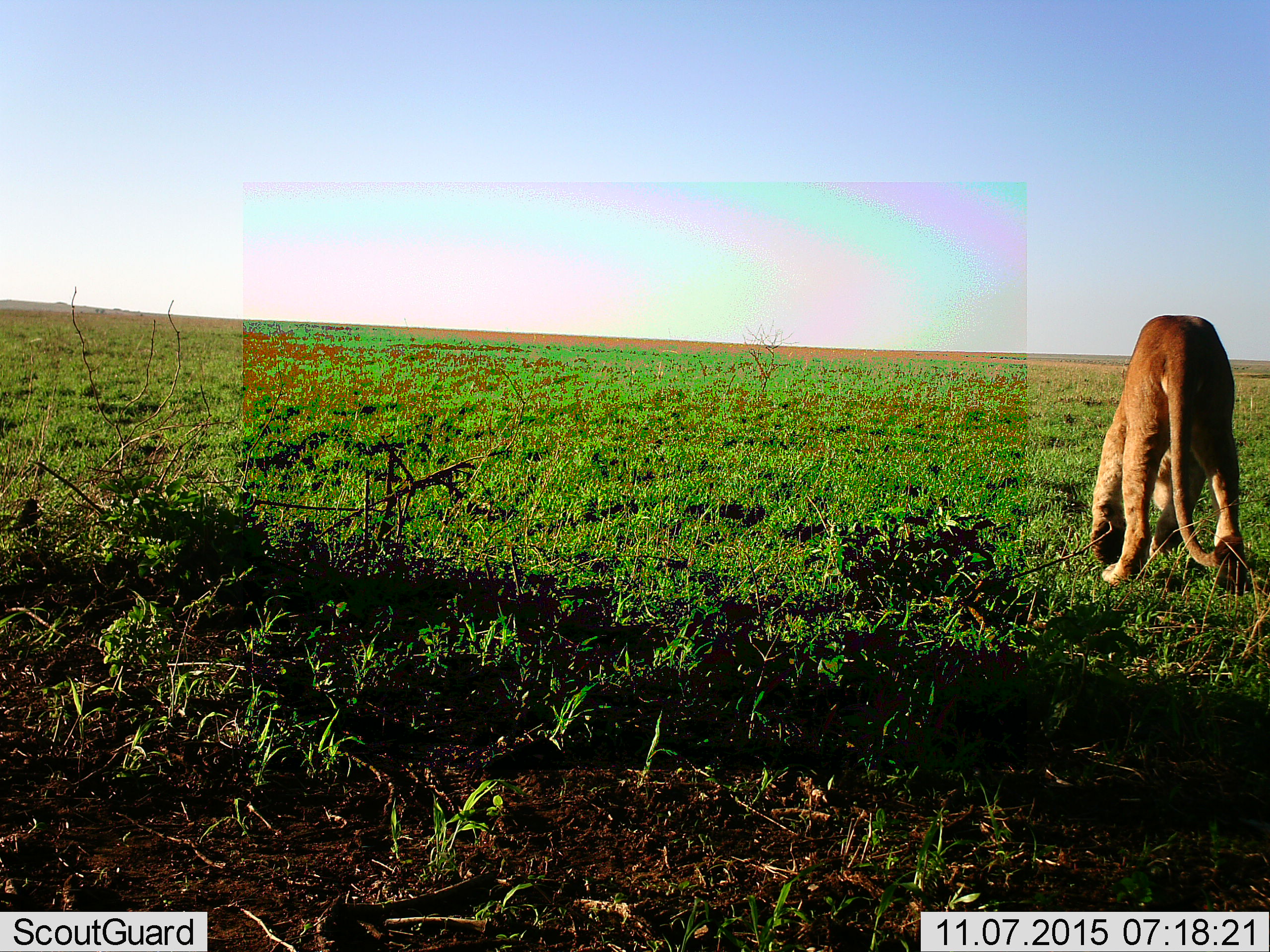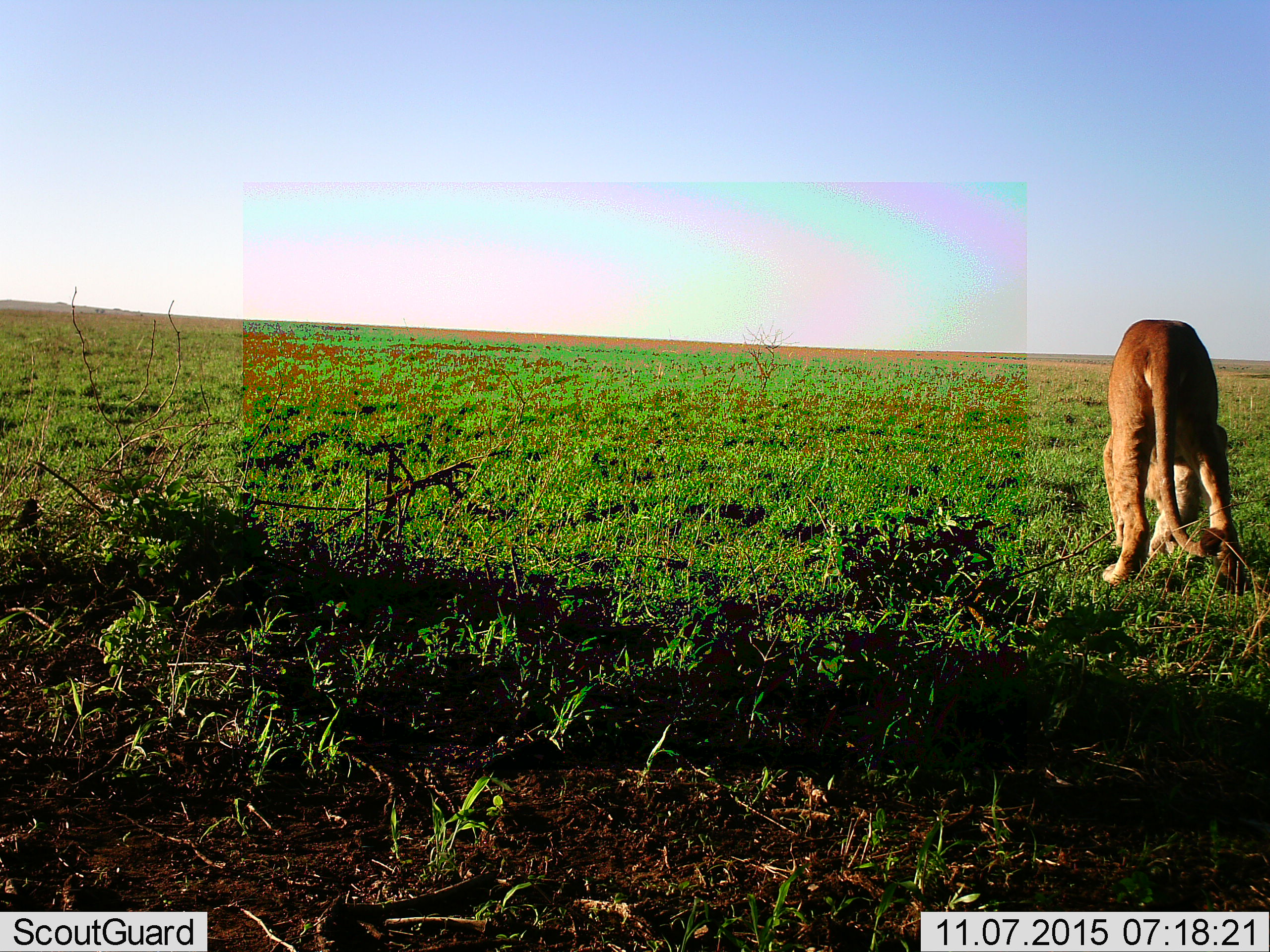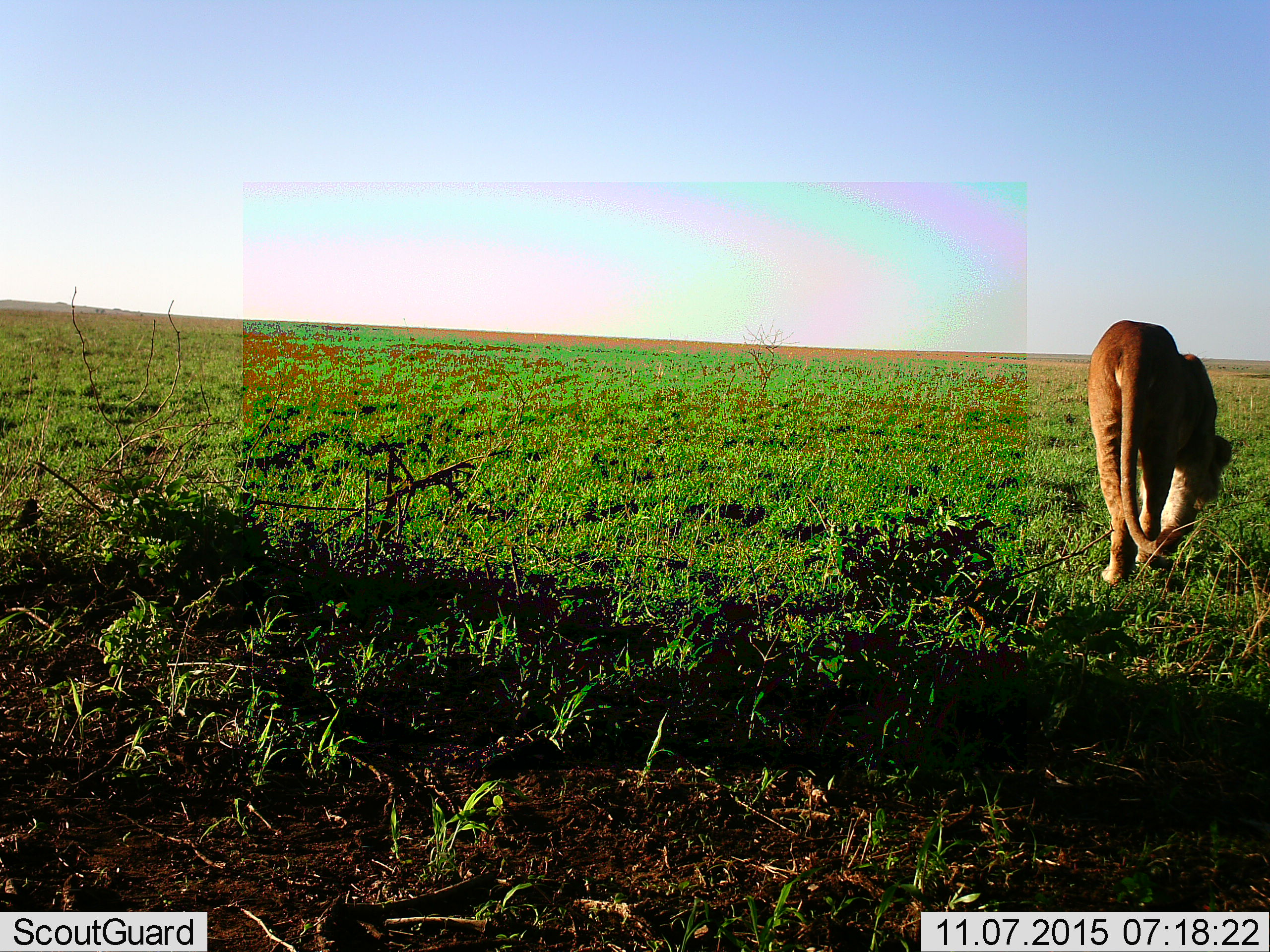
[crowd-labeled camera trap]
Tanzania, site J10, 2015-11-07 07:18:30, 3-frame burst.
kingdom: Animalia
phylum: Chordata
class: Mammalia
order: Carnivora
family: Felidae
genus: Panthera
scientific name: Panthera leo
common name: lion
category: lionfemale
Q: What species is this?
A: Lionfemale (lion) (Panthera leo).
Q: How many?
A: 1.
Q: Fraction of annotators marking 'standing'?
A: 43%.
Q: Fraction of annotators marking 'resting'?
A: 0%.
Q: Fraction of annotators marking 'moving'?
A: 57%.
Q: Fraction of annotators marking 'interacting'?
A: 0%.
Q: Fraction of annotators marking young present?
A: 0%.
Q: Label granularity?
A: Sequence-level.